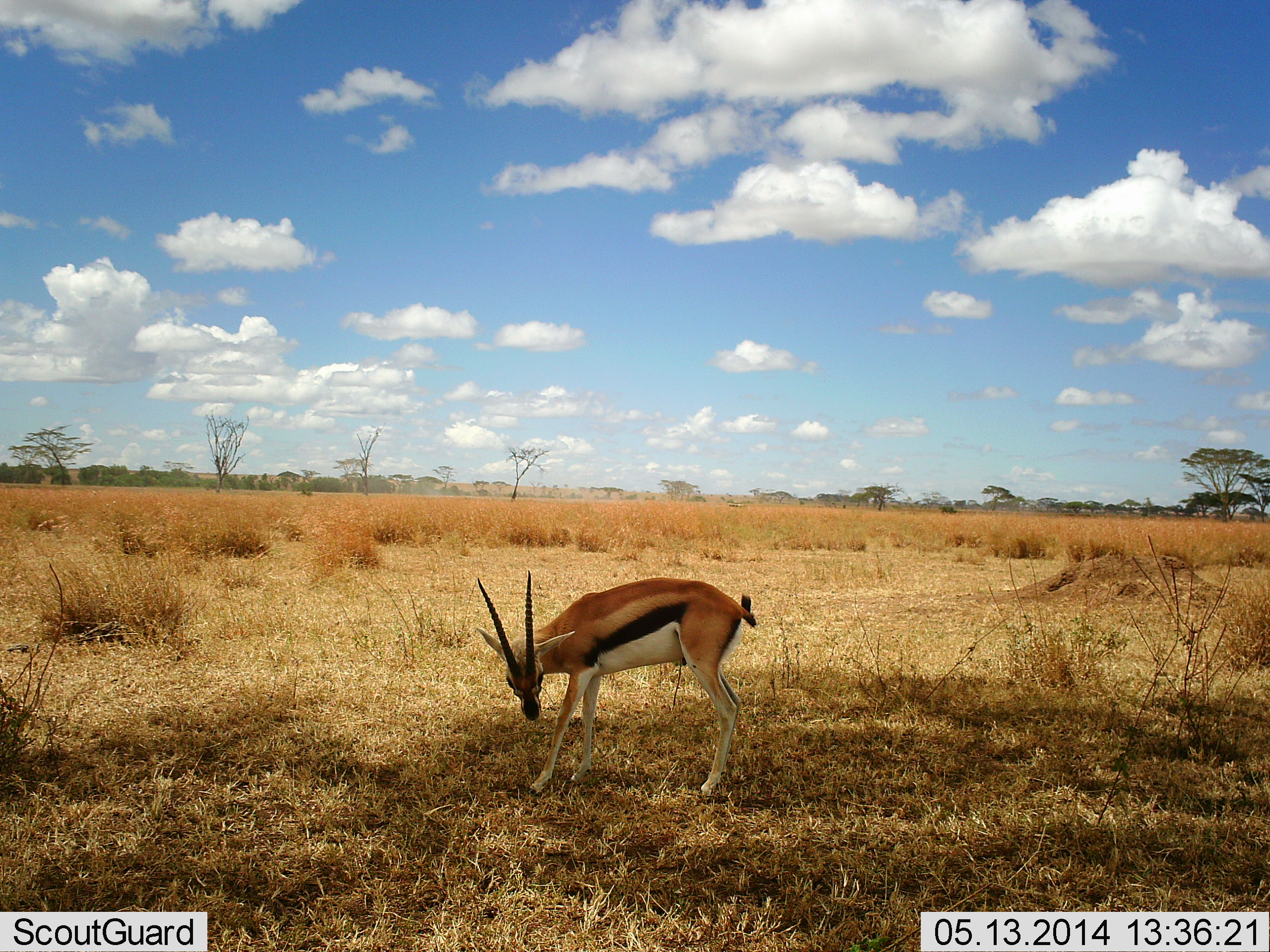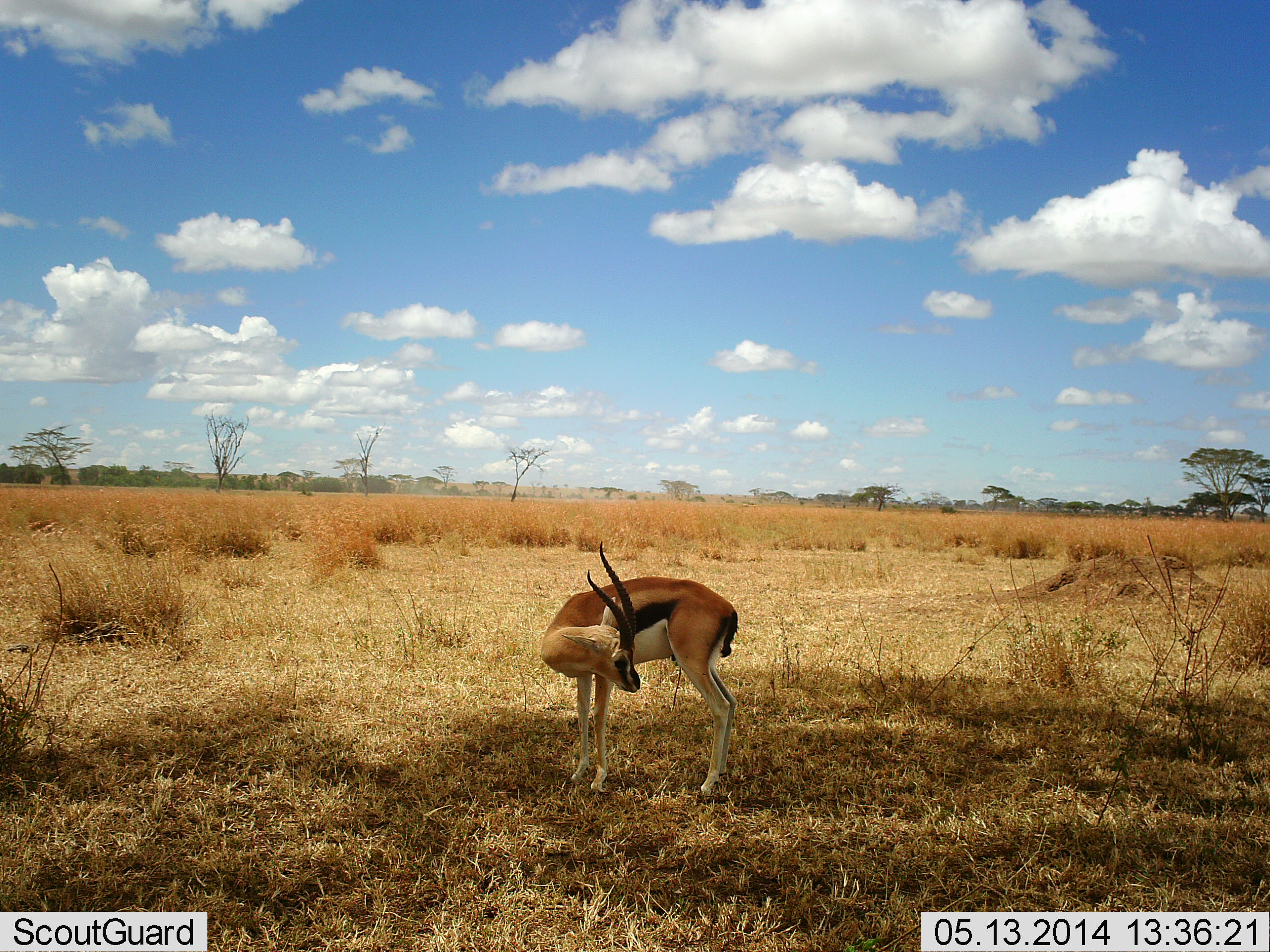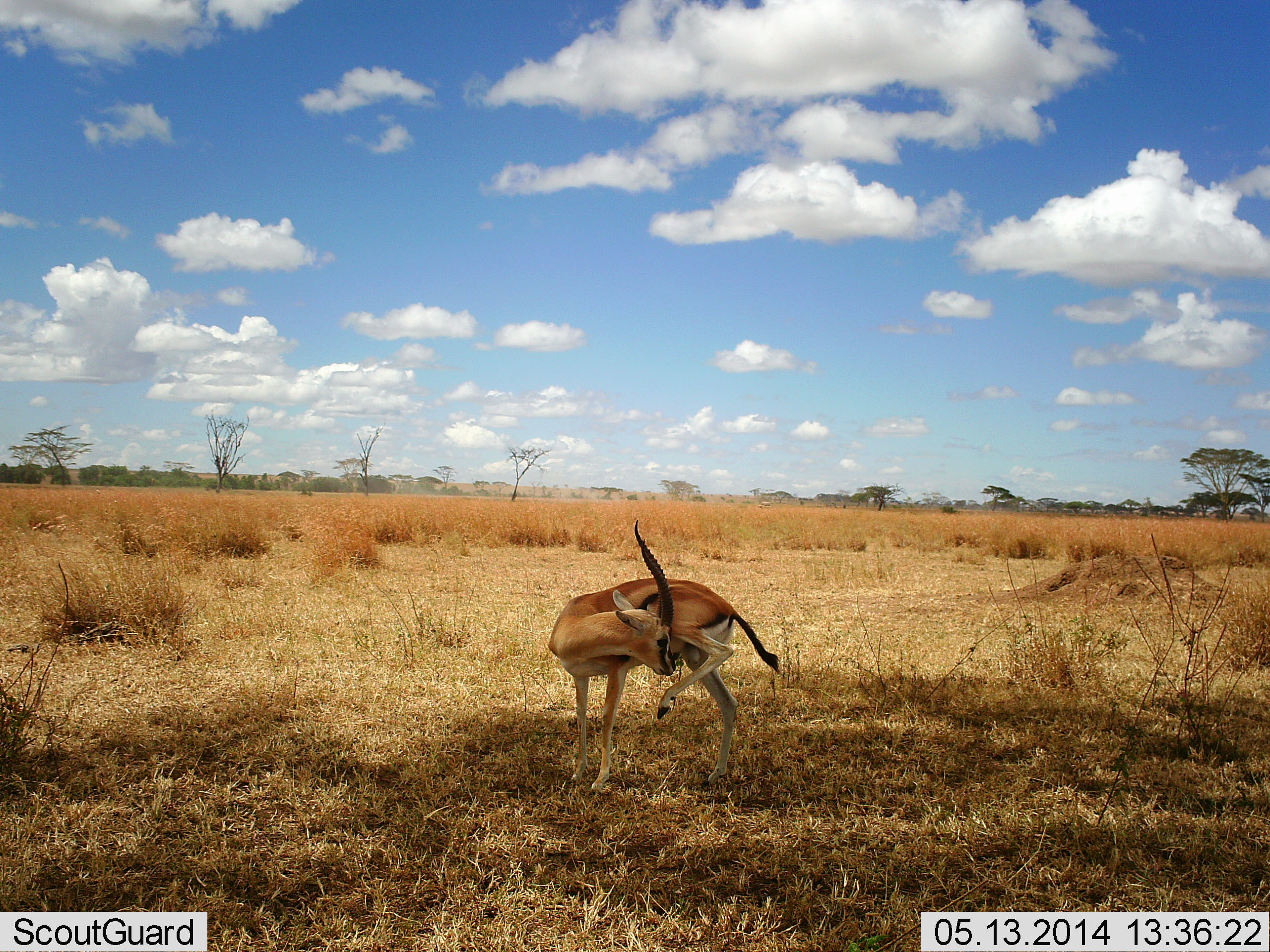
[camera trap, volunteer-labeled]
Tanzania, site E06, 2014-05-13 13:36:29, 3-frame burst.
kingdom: Animalia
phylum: Chordata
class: Mammalia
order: Artiodactyla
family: Bovidae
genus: Eudorcas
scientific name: Eudorcas thomsonii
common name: thomson's gazelle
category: gazellethomsons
Gazellethomsons (thomson's gazelle) (Eudorcas thomsonii), count 1. Behavior (volunteer vote fractions): standing 90%, resting 0%, moving 30%, interacting 0%. Young present (vote fraction): 0%. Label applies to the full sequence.